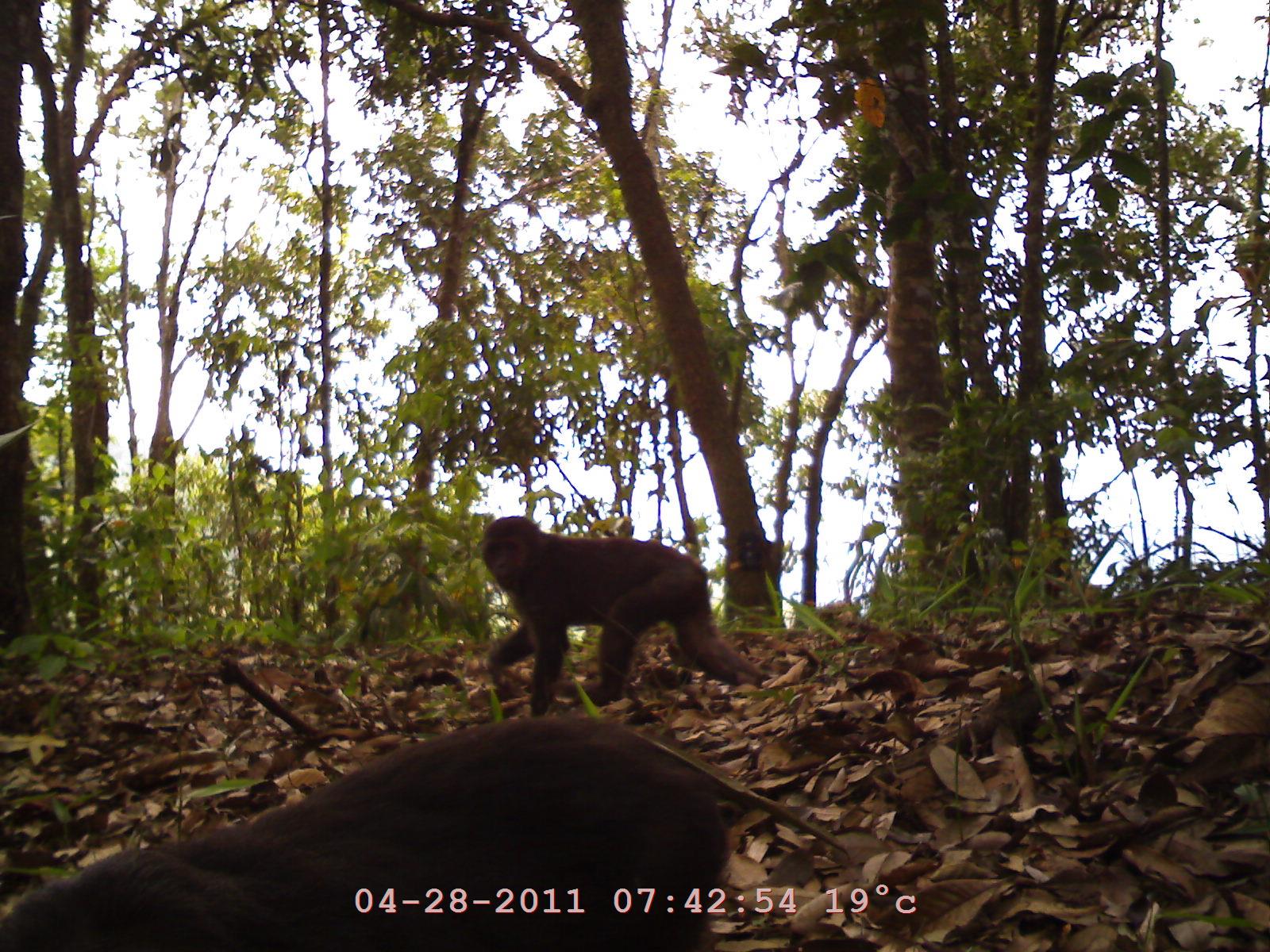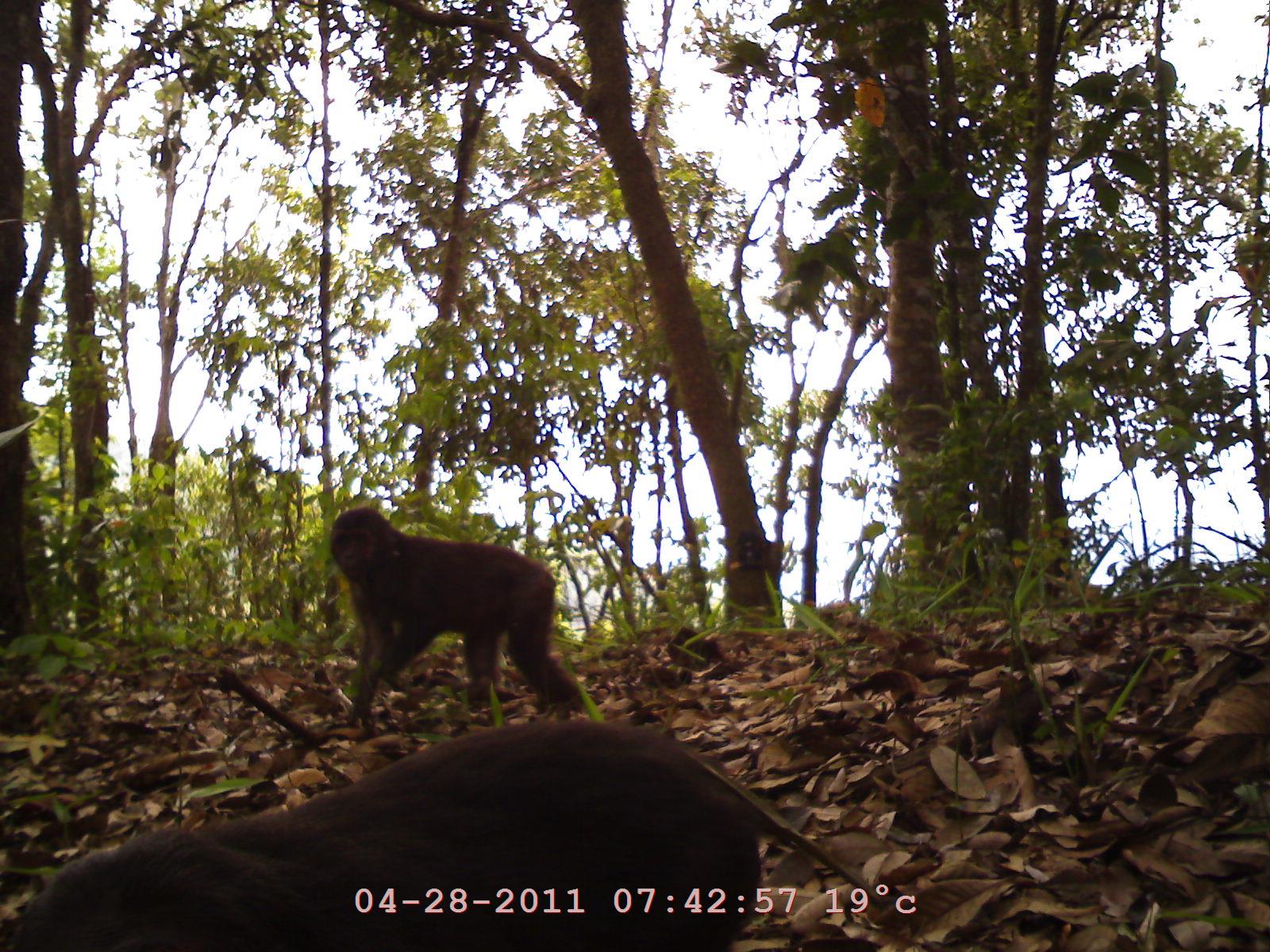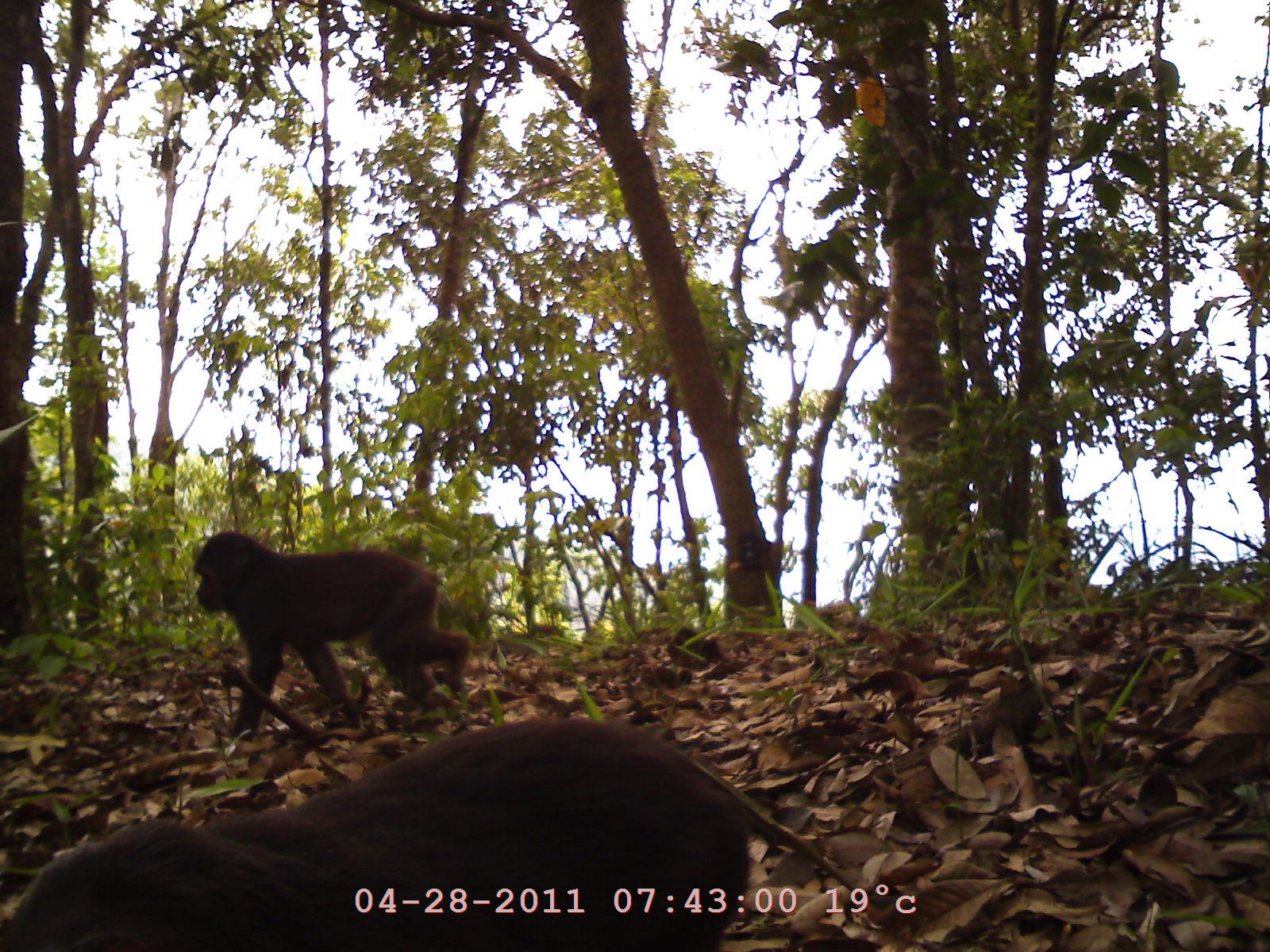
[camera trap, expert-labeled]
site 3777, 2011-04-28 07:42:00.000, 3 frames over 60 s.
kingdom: Animalia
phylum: Chordata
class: Mammalia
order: Primates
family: Cercopithecidae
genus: Macaca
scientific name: Macaca arctoides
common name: stump-tailed macaque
Macaca arctoides (stump-tailed macaque), count 2, age adult.